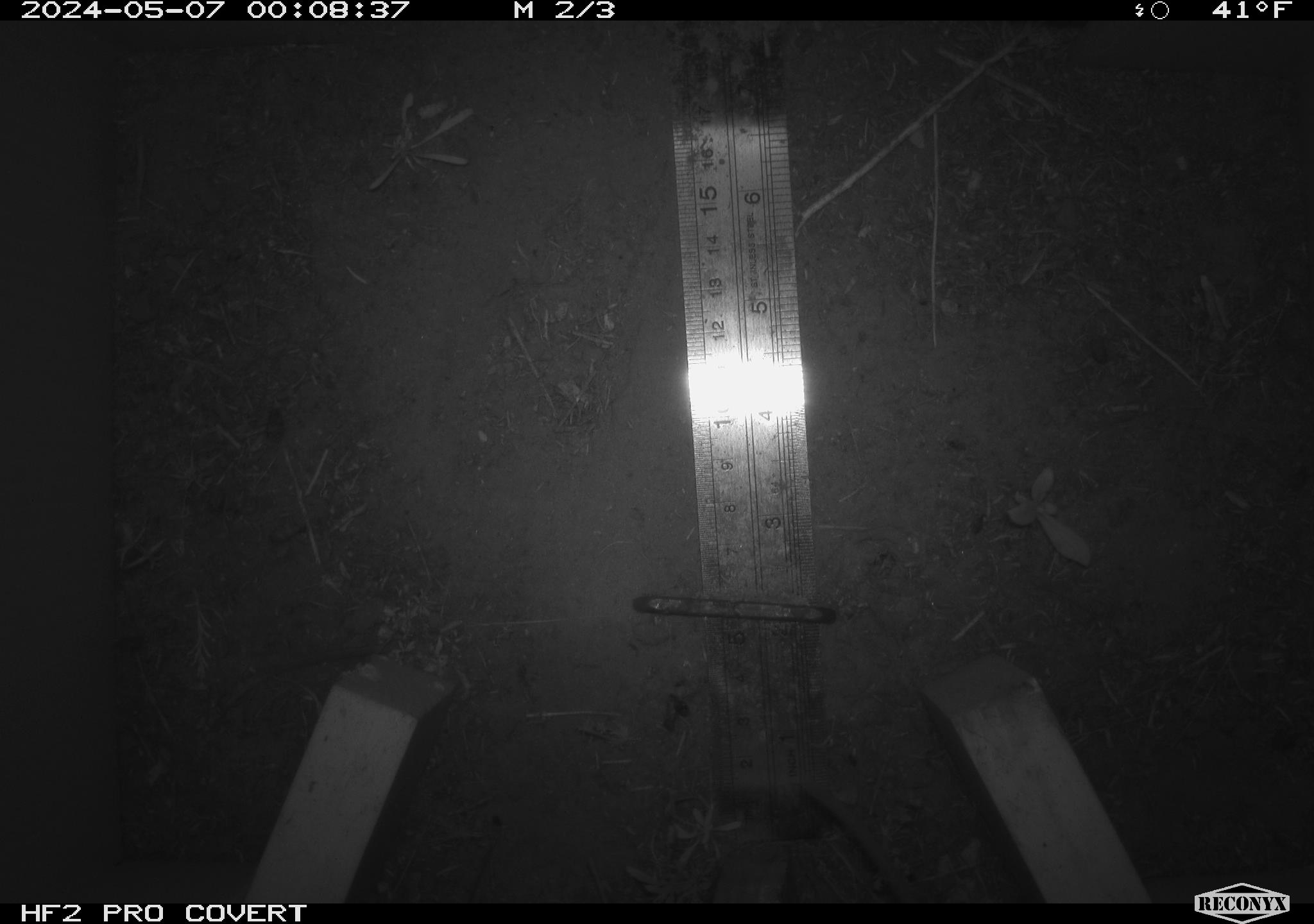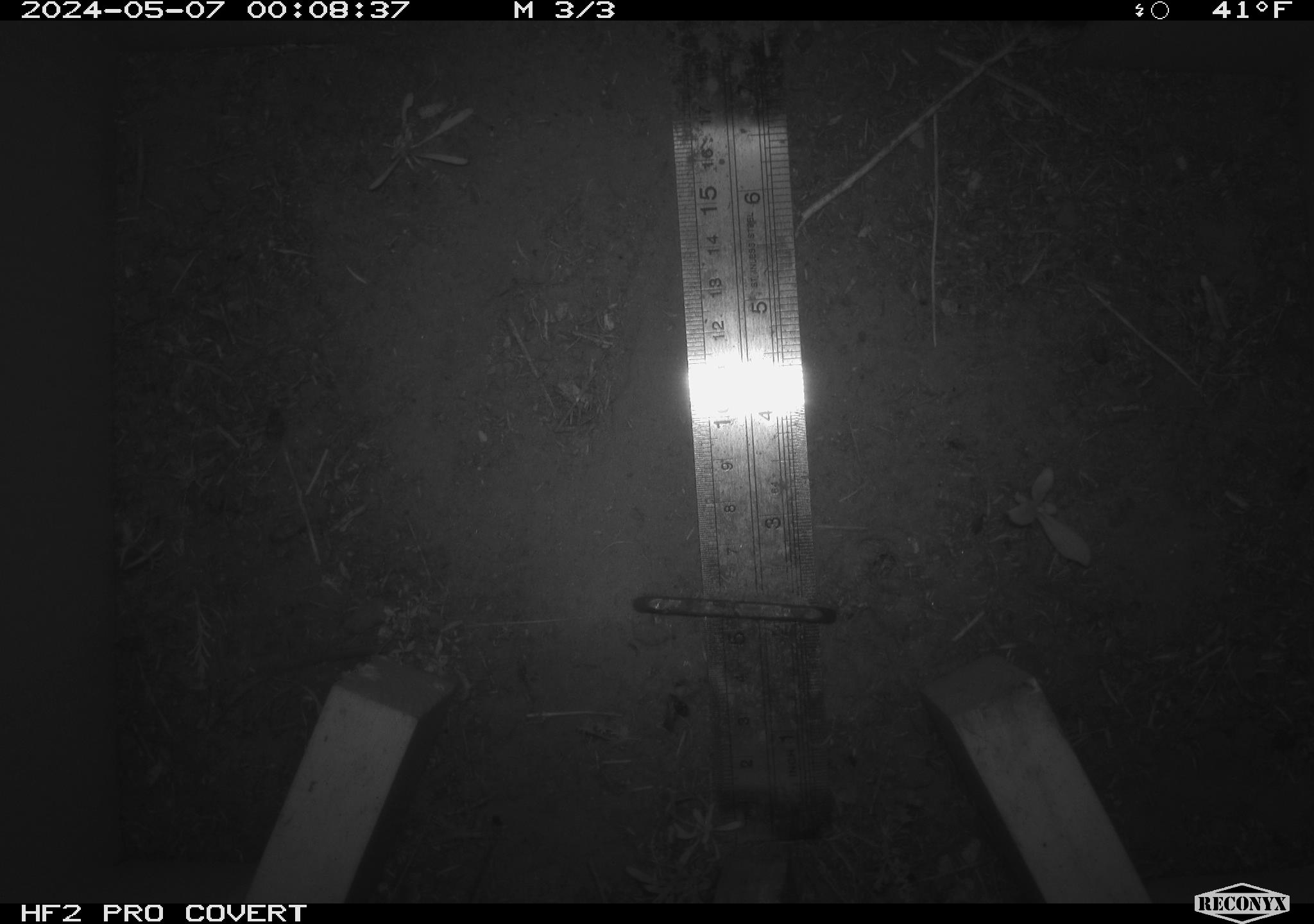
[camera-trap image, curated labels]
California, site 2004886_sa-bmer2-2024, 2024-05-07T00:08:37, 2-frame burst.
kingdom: Animalia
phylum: Chordata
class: Mammalia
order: Rodentia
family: Muridae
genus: Rattus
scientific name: Rattus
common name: rat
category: rattus species